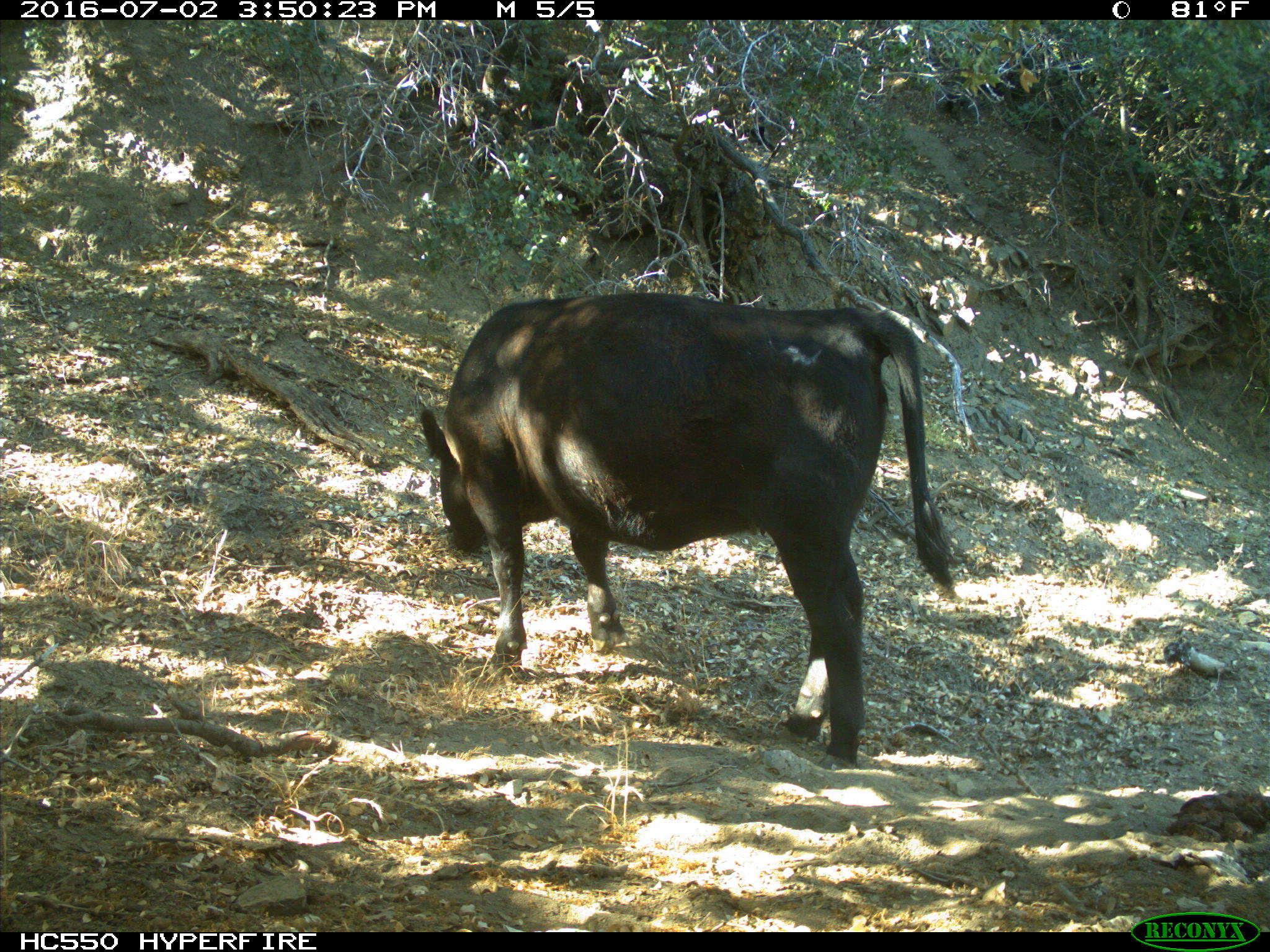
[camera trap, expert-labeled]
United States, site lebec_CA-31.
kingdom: Animalia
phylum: Chordata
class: Mammalia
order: Artiodactyla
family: Bovidae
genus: Bos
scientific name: Bos taurus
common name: domestic cow